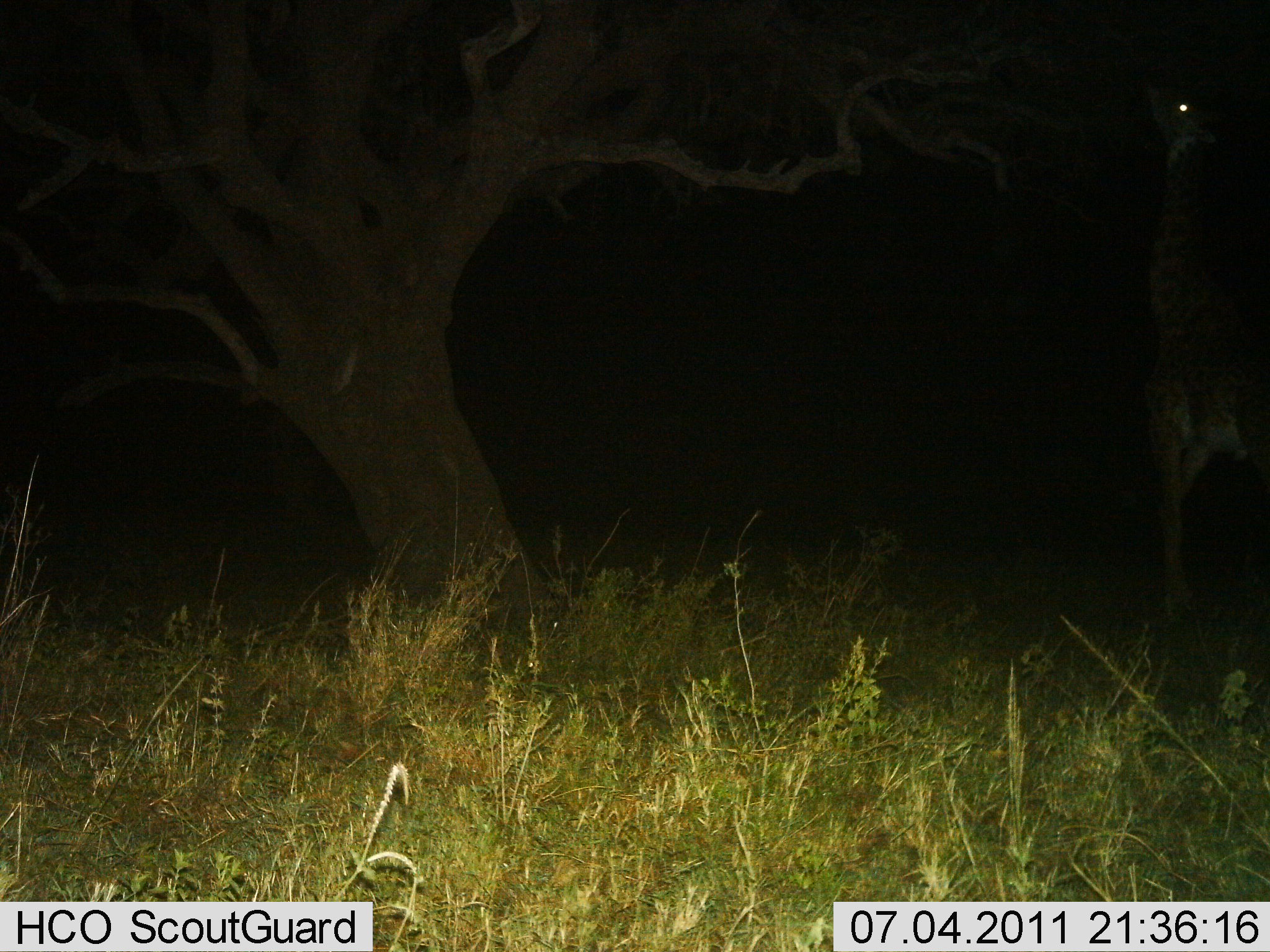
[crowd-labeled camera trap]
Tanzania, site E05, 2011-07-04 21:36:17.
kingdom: Animalia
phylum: Chordata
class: Mammalia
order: Artiodactyla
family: Giraffidae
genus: Giraffa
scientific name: Giraffa camelopardalis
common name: giraffe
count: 1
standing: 25%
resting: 0%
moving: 0%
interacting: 0%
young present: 0%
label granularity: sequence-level